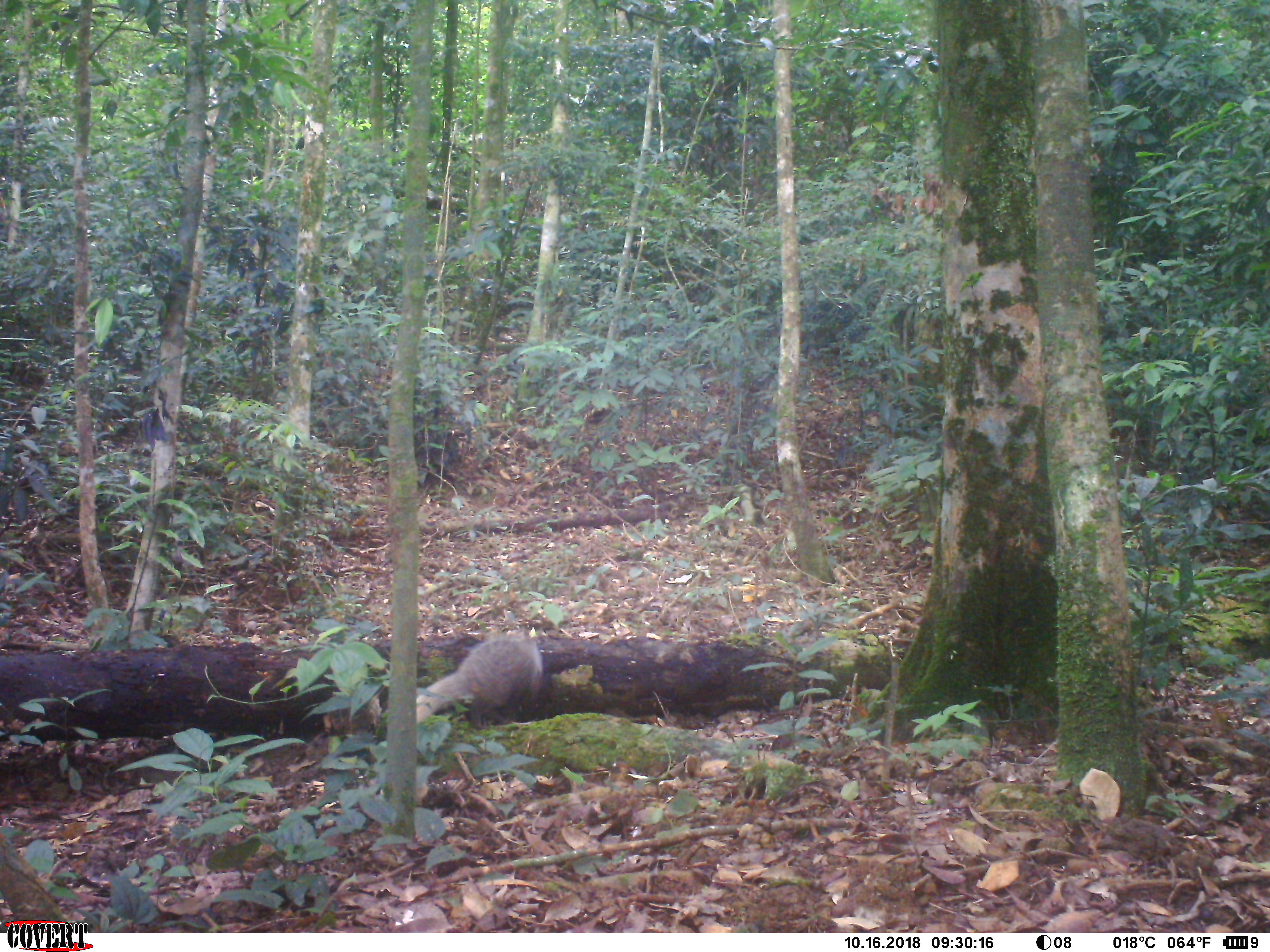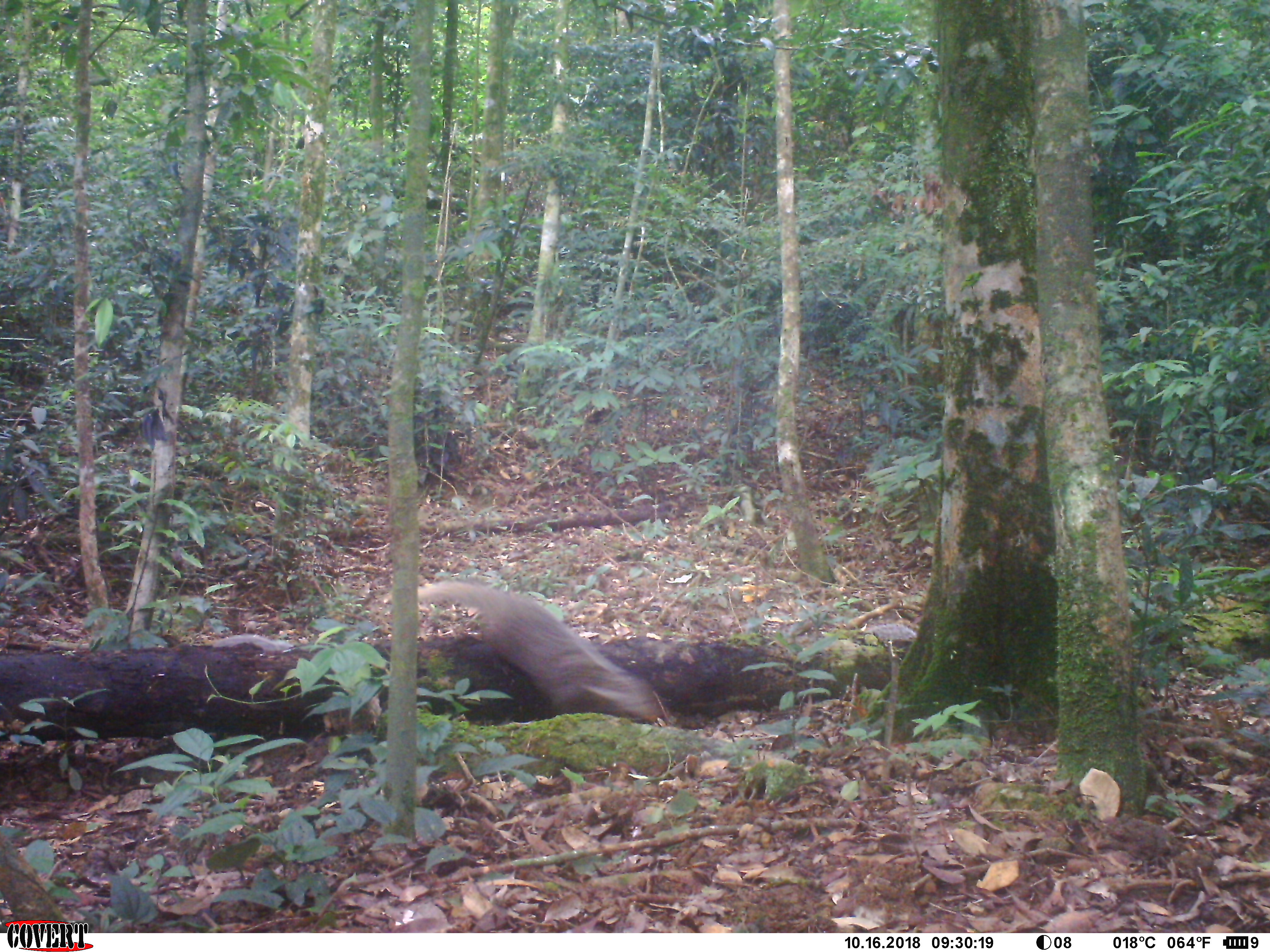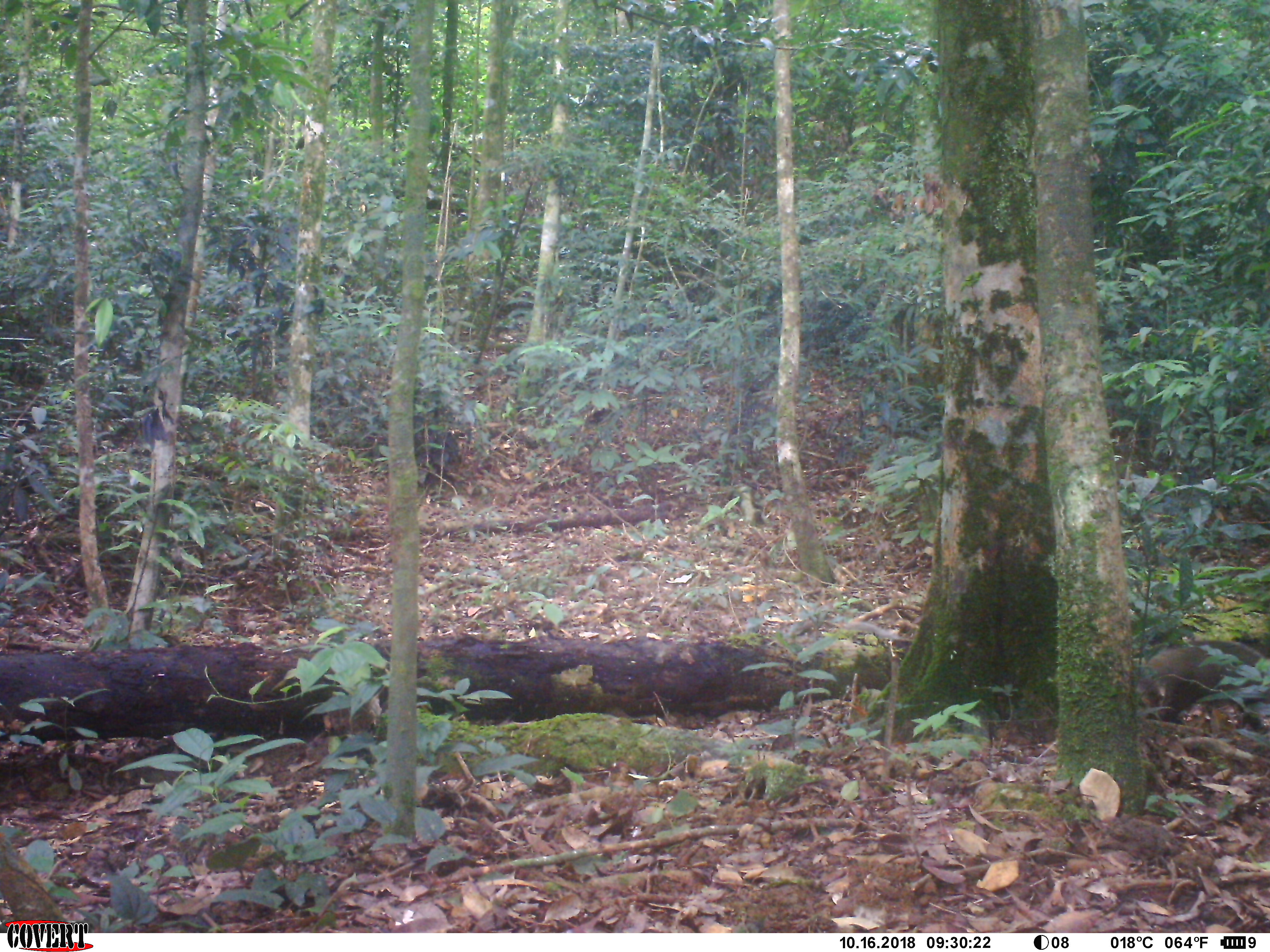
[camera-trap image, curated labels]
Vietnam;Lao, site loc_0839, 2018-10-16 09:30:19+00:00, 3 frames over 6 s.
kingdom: Animalia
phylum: Chordata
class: Mammalia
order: Carnivora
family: Herpestidae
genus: Urva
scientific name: Urva urva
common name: crab-eating mongoose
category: crab eating mongoose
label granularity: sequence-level